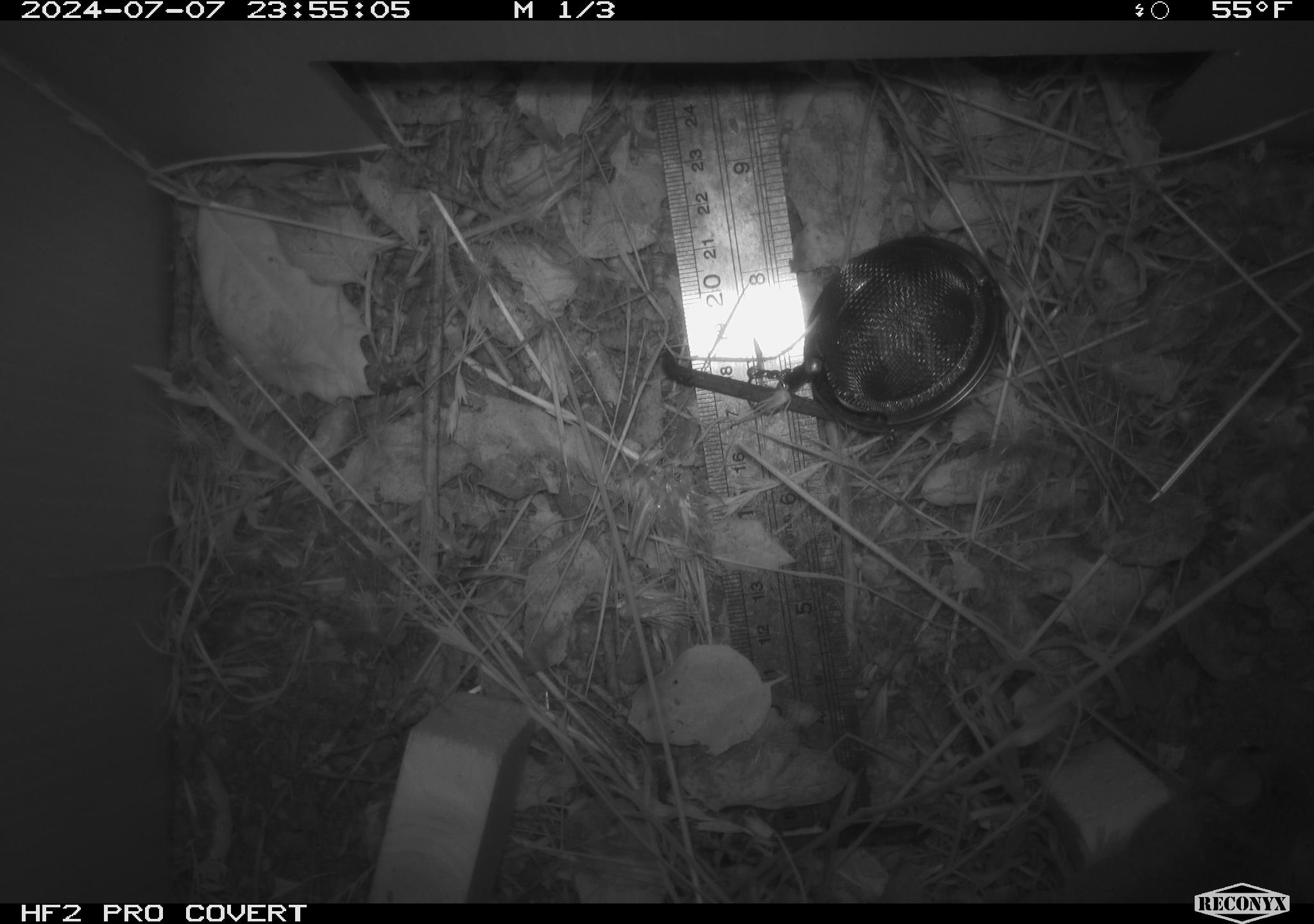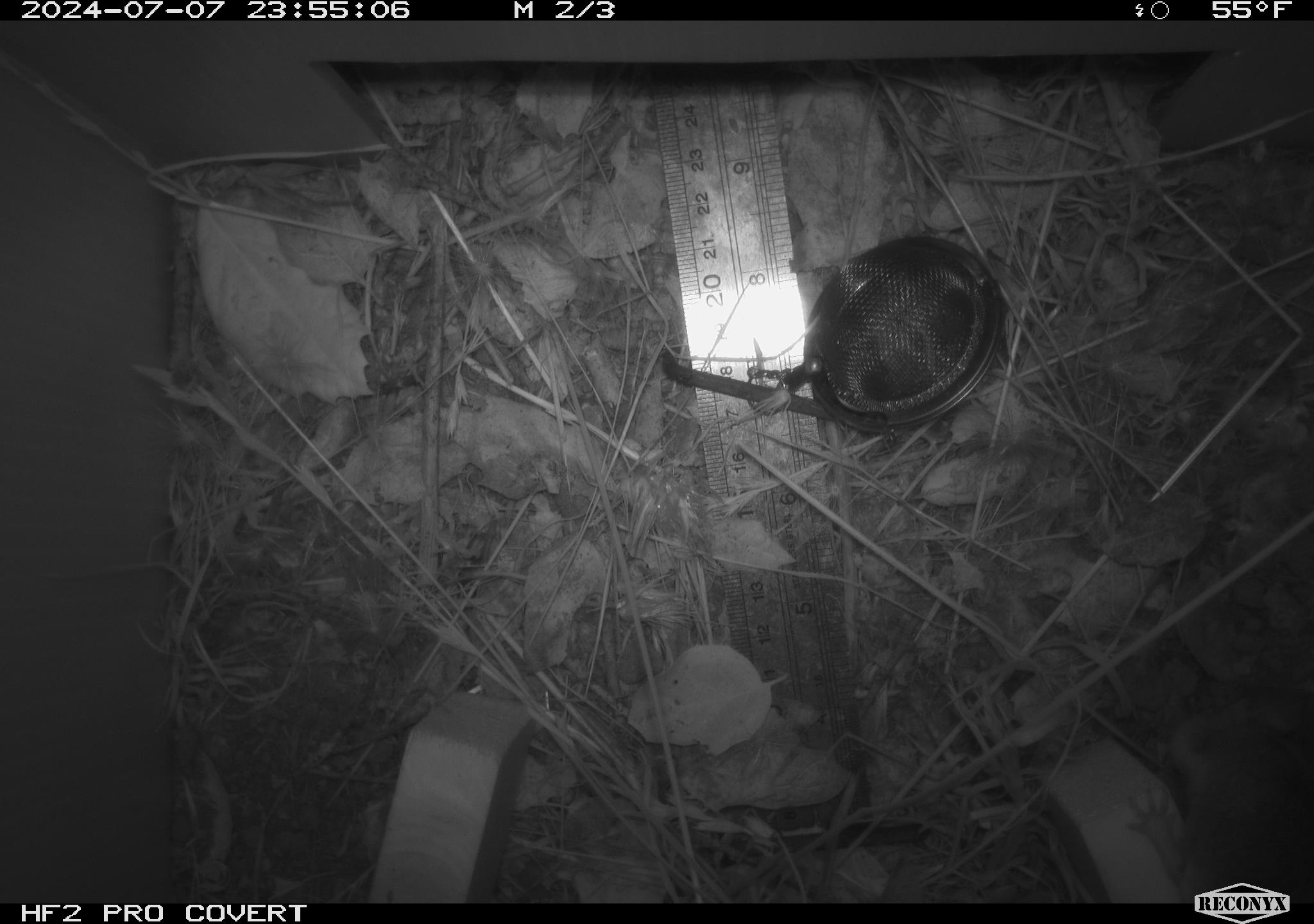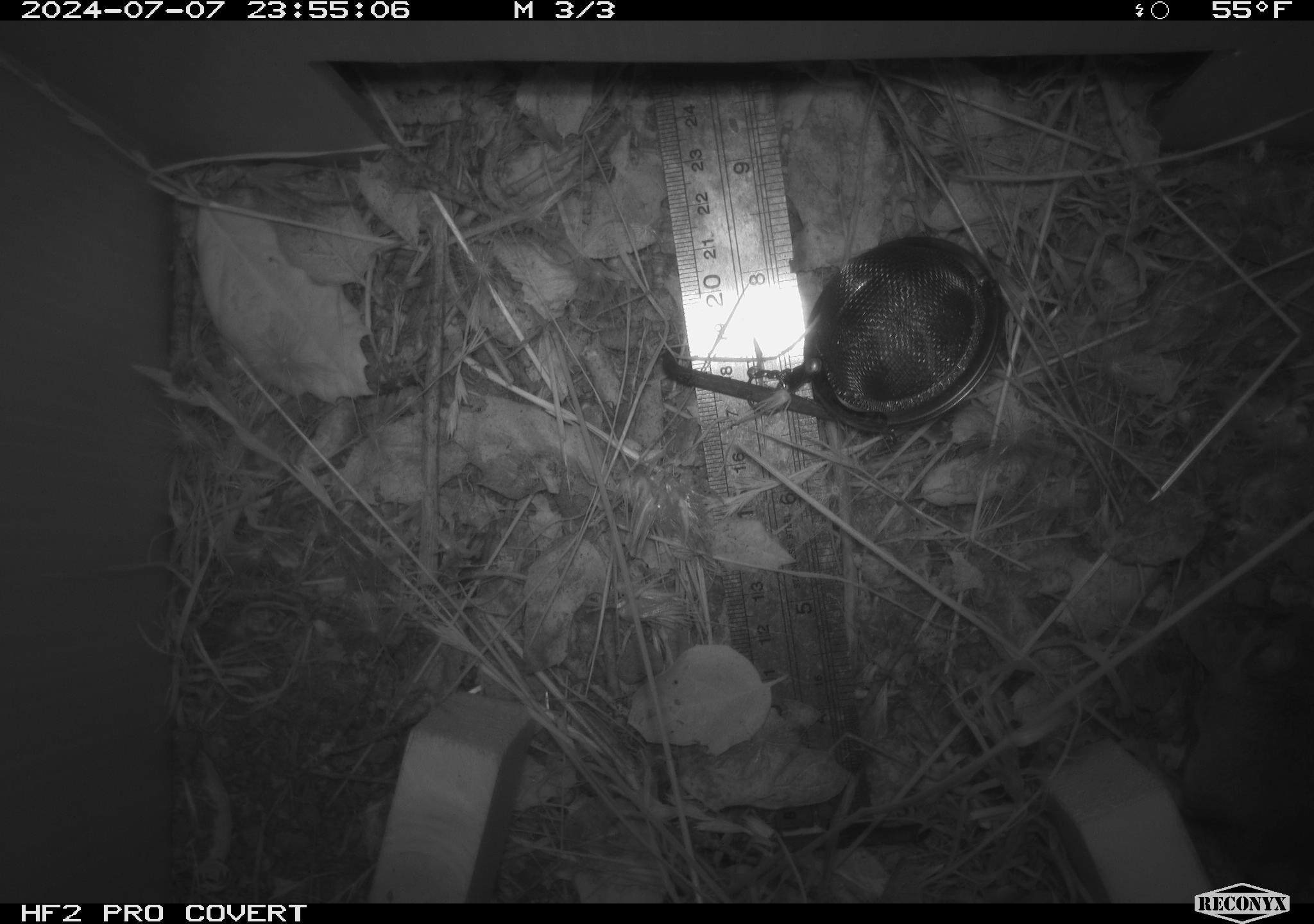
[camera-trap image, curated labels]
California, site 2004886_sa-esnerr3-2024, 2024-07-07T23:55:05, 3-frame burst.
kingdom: Animalia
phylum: Chordata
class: Mammalia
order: Rodentia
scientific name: Rodentia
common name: rodent